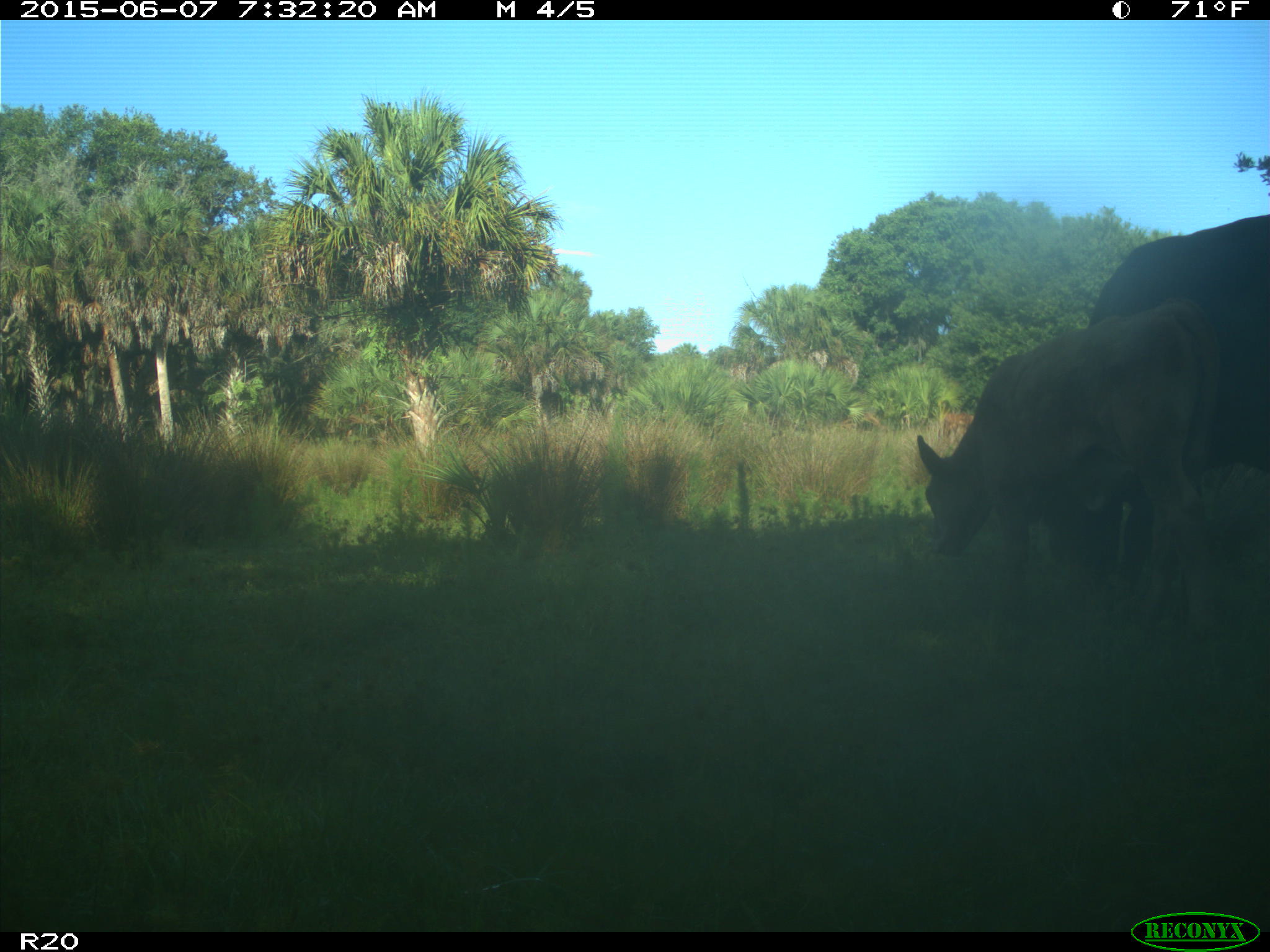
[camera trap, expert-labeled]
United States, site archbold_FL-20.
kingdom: Animalia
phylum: Chordata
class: Mammalia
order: Artiodactyla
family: Bovidae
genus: Bos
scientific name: Bos taurus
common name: domestic cow